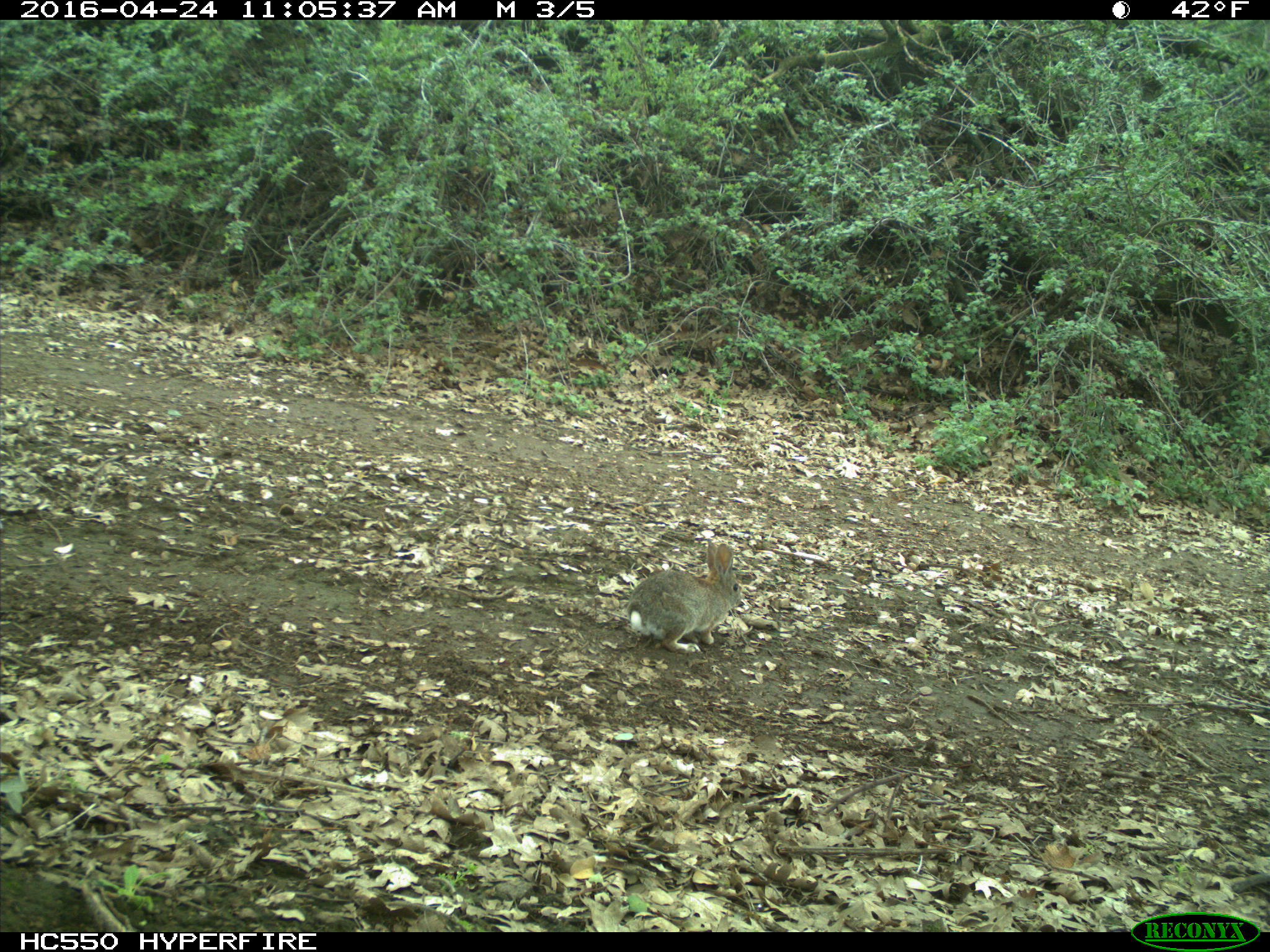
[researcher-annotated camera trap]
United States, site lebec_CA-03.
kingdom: Animalia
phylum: Chordata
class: Mammalia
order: Lagomorpha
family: Leporidae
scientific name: Leporidae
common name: rabbits and hares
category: unidentified rabbit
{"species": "unidentified rabbit (rabbits and hares) (Leporidae)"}